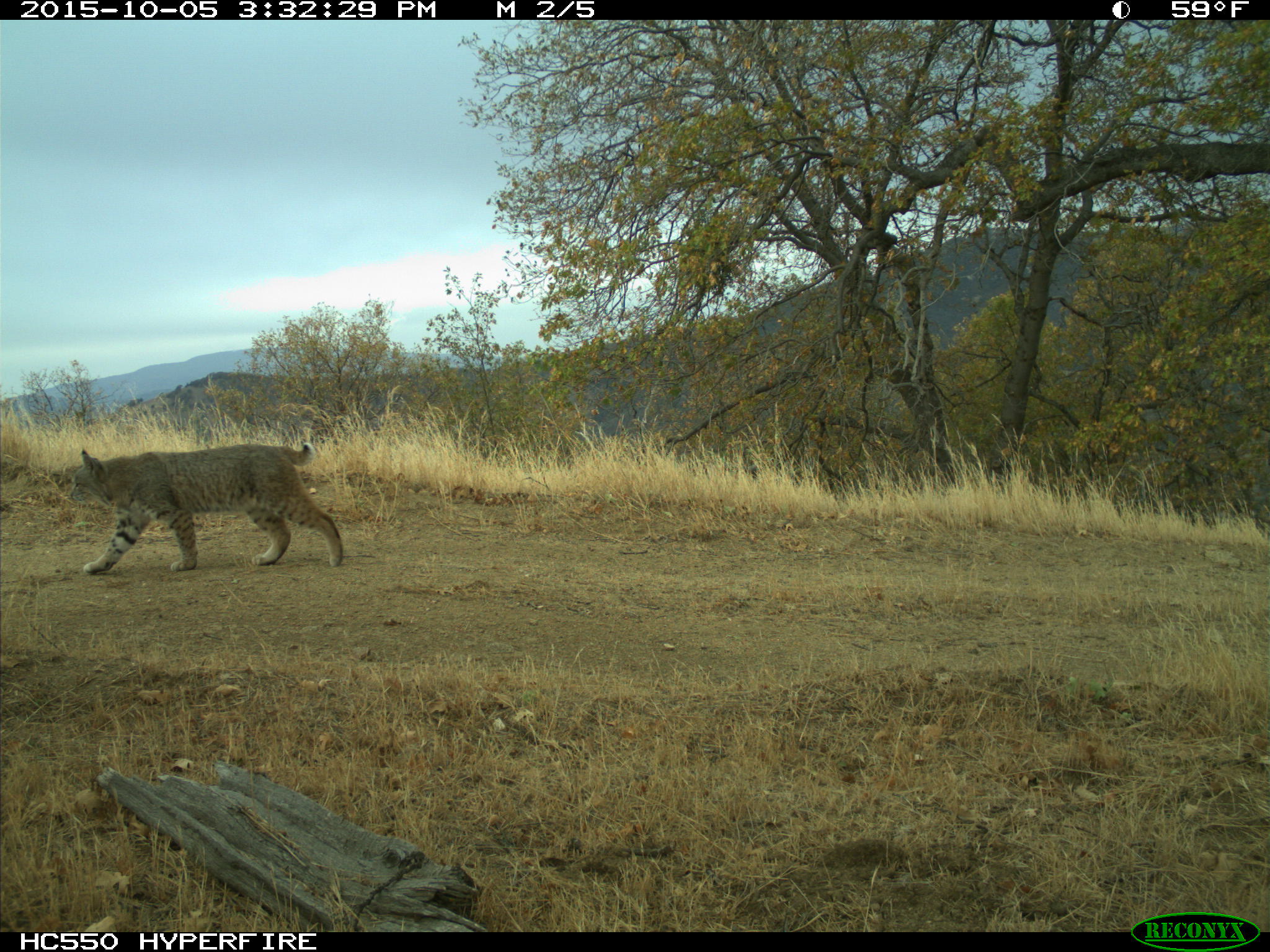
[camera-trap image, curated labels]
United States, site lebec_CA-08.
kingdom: Animalia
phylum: Chordata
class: Mammalia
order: Carnivora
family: Felidae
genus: Lynx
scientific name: Lynx rufus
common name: bobcat